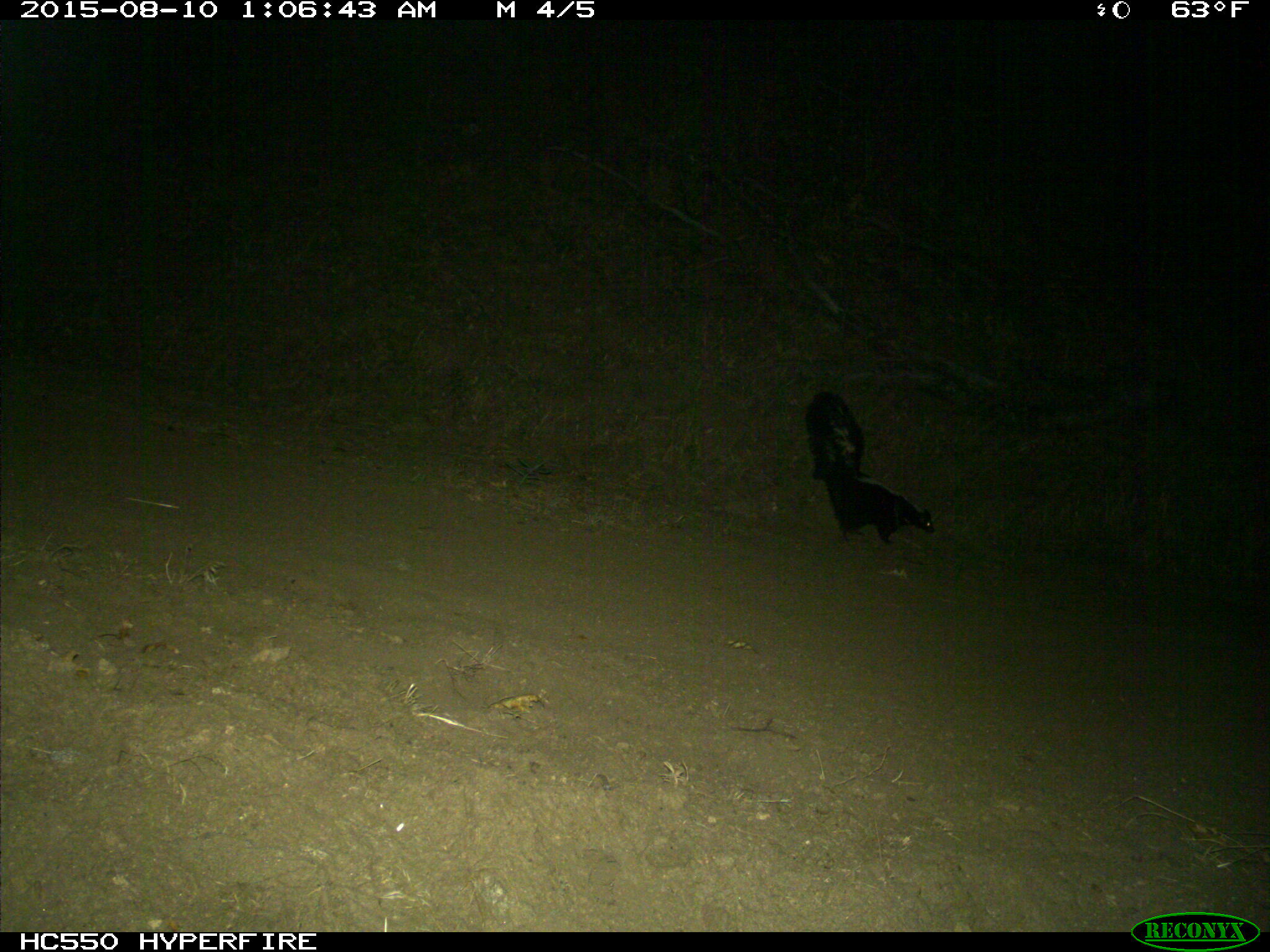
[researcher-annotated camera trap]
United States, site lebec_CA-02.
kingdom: Animalia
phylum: Chordata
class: Mammalia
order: Carnivora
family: Mephitidae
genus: Mephitis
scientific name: Mephitis mephitis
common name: striped skunk